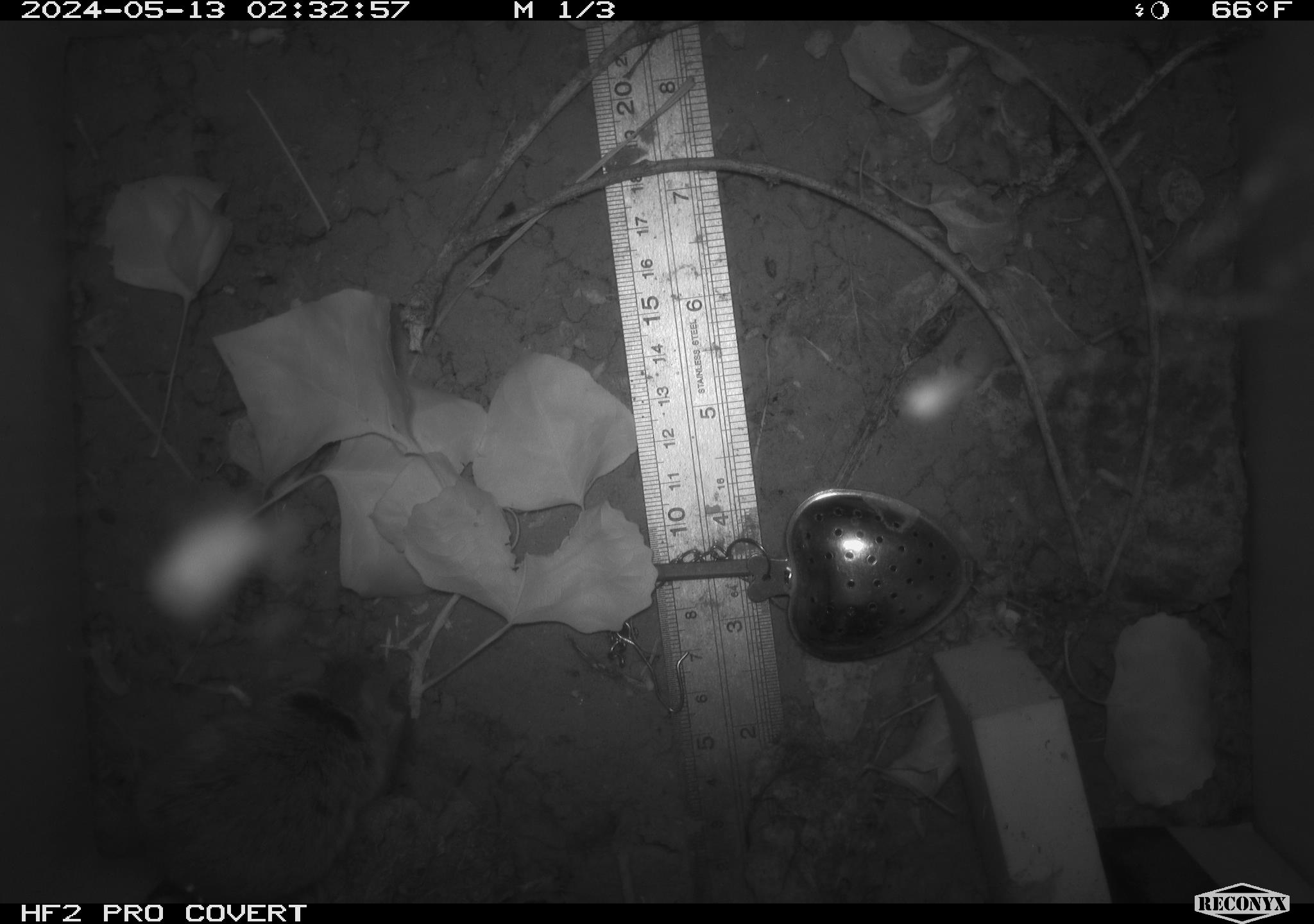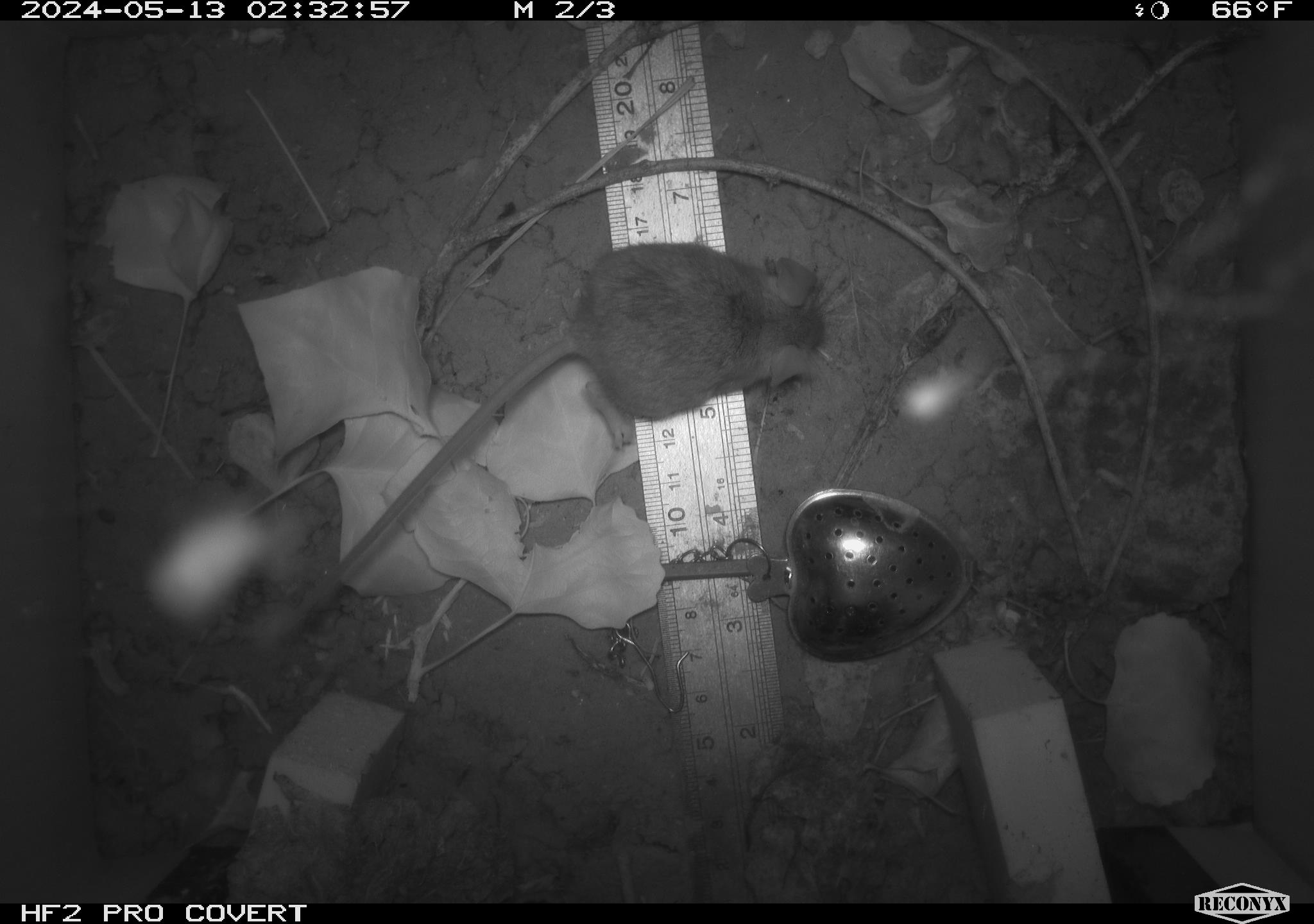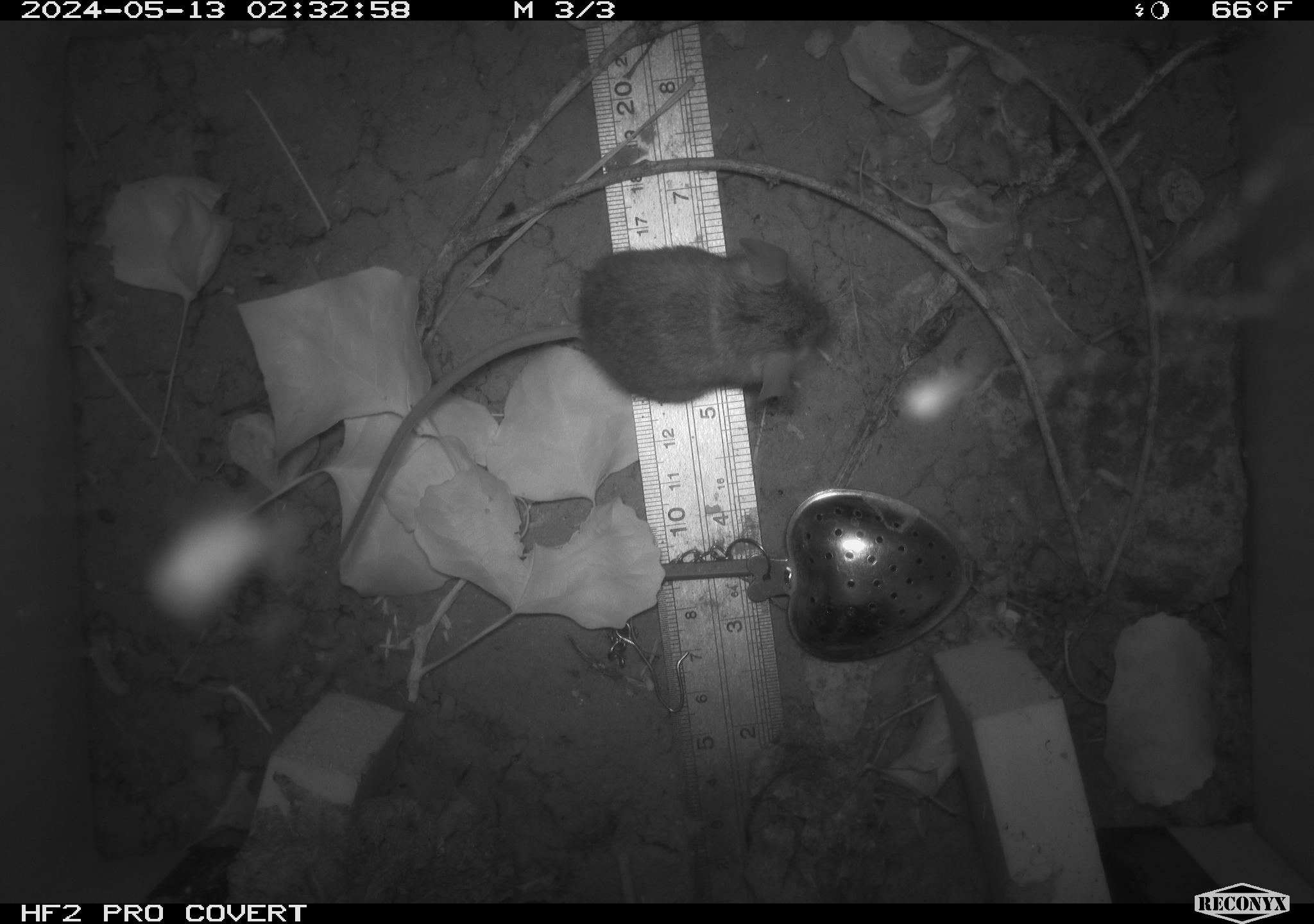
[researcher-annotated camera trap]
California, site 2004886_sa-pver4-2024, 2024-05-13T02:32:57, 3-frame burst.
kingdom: Animalia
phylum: Chordata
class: Mammalia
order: Rodentia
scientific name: Rodentia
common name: mouse species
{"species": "mouse species (Rodentia)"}